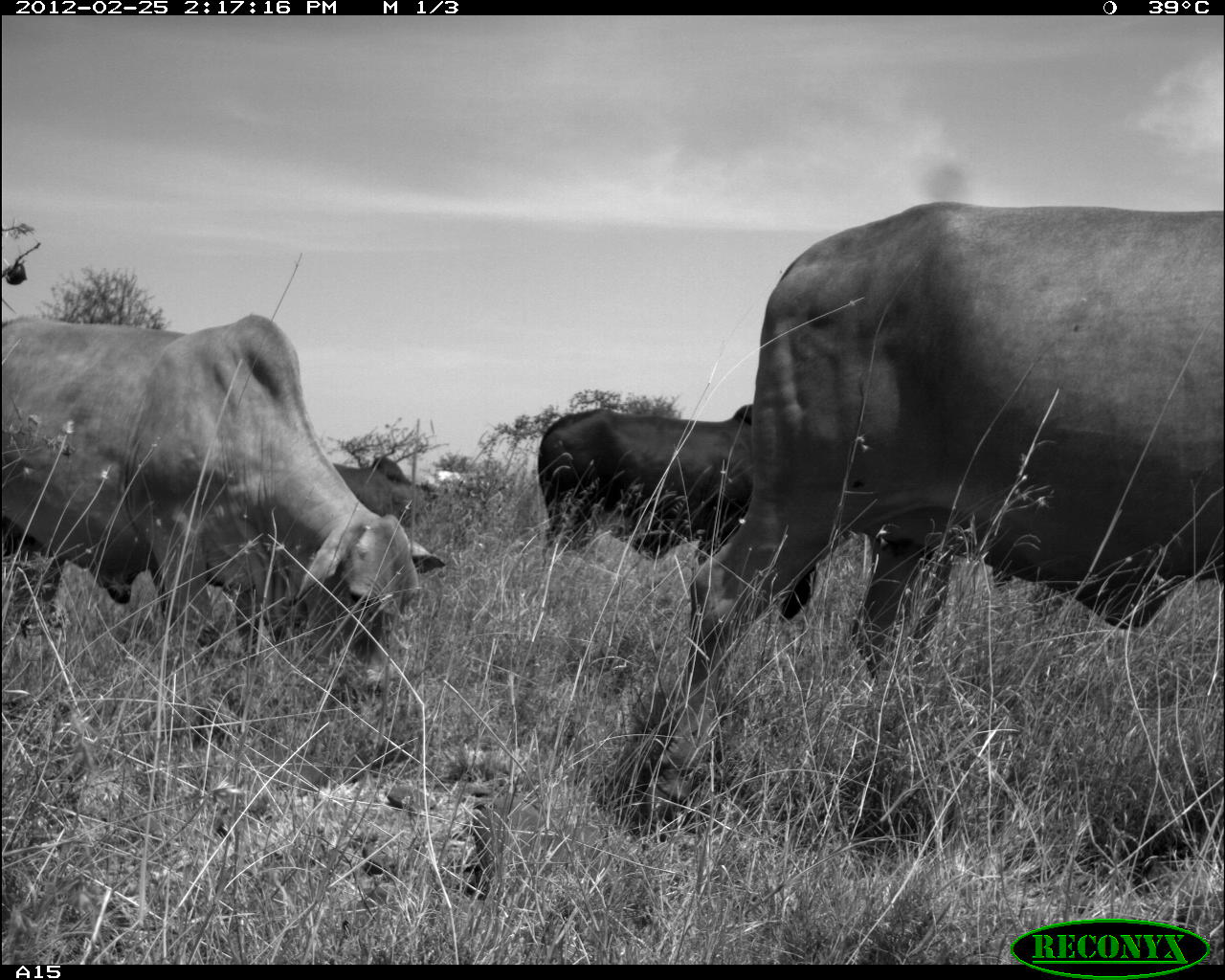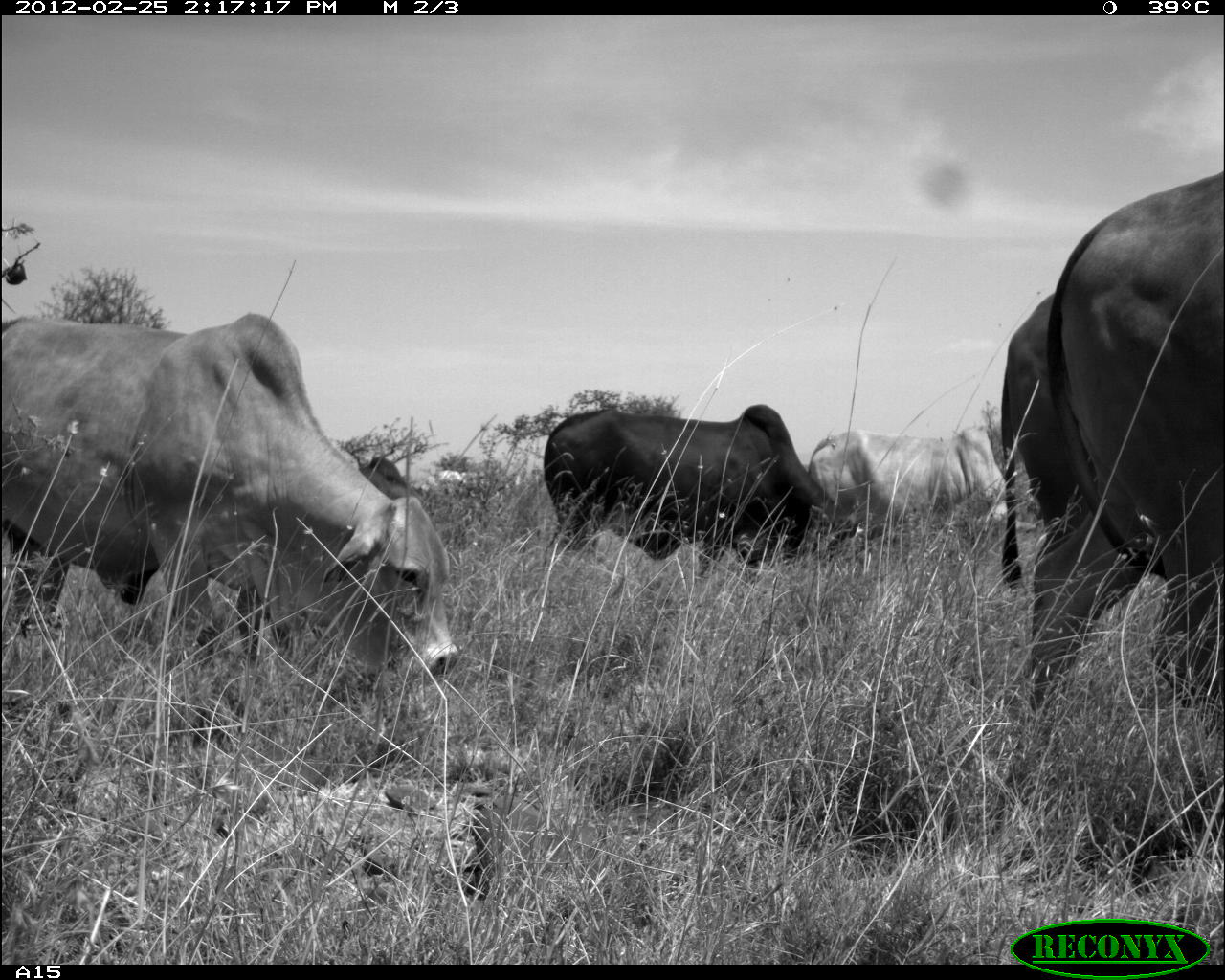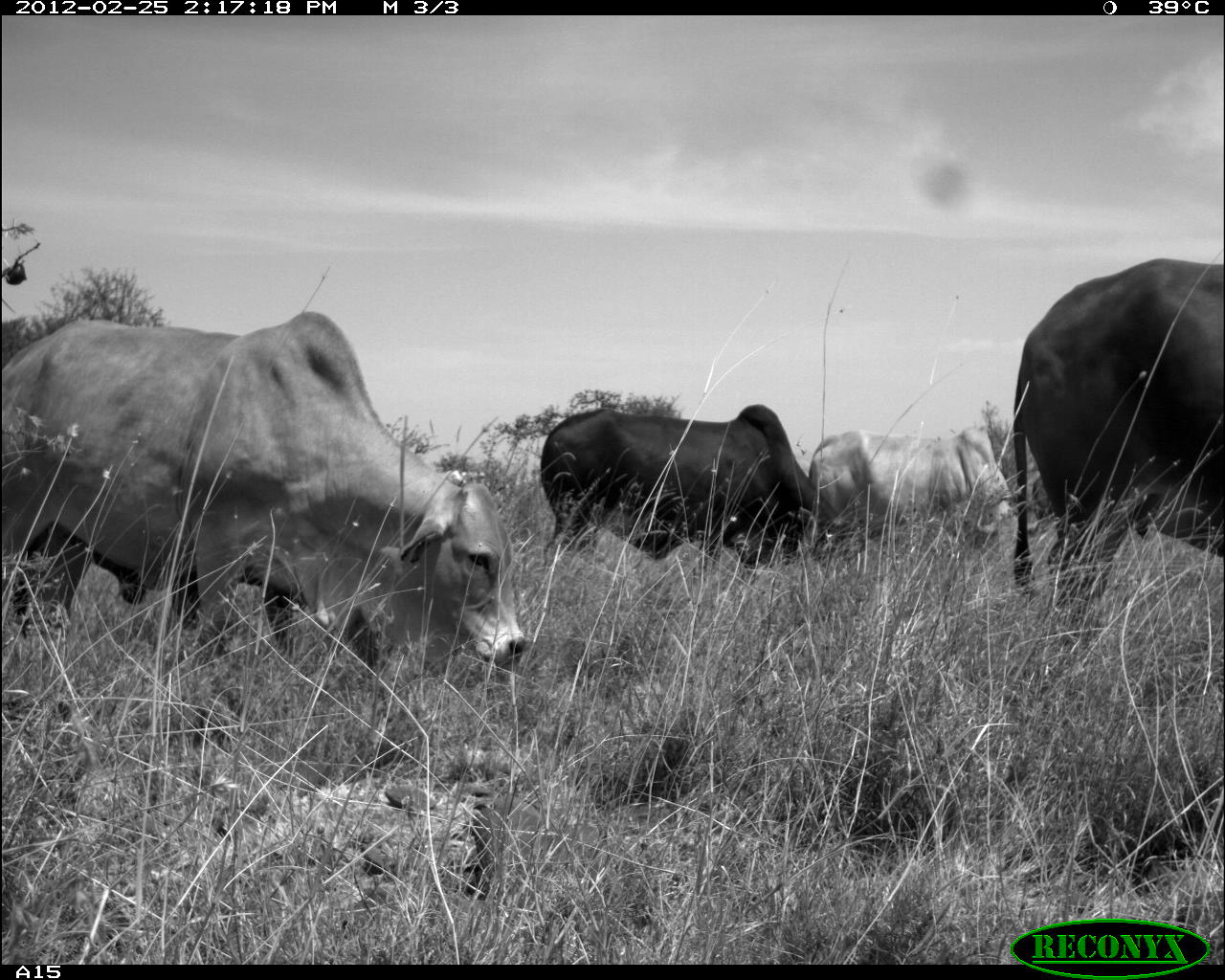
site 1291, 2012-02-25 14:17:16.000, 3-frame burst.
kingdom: Animalia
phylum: Chordata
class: Mammalia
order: Artiodactyla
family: Bovidae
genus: Bos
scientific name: Bos taurus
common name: domestic cattle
Bos taurus (domestic cattle), count 4.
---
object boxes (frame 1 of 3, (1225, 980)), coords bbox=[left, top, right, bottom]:
bos taurus: bbox=[644, 199, 1225, 815]; bbox=[3, 310, 446, 697]; bbox=[535, 398, 754, 567]; bbox=[336, 456, 430, 522]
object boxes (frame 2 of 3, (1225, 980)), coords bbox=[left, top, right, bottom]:
bos taurus: bbox=[0, 309, 461, 678]; bbox=[986, 170, 1225, 815]; bbox=[539, 394, 857, 563]; bbox=[995, 290, 1092, 588]; bbox=[810, 425, 1035, 546]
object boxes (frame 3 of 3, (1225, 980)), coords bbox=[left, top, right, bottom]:
bos taurus: bbox=[3, 301, 526, 673]; bbox=[1002, 252, 1225, 630]; bbox=[535, 400, 802, 568]; bbox=[806, 421, 1038, 551]